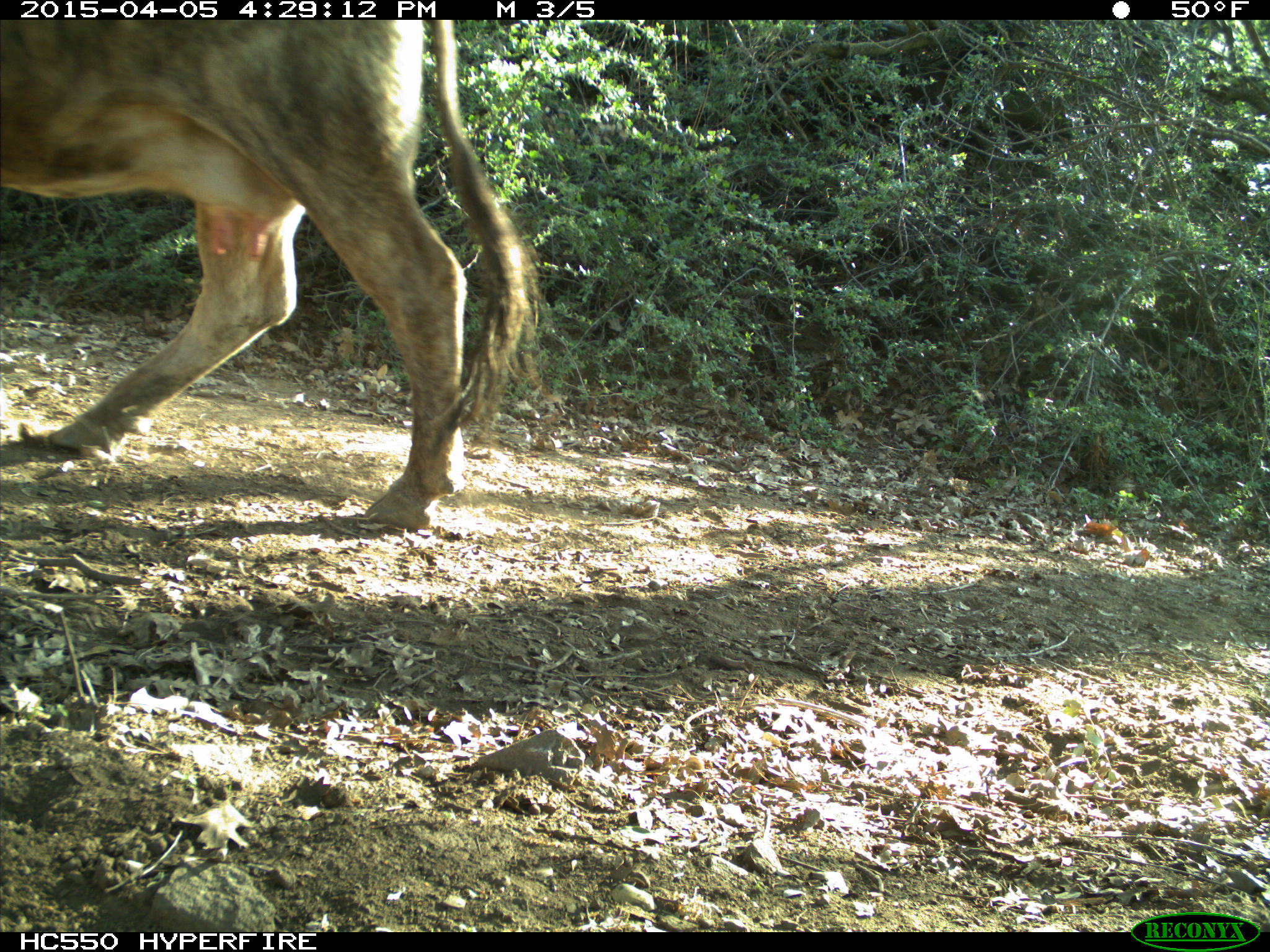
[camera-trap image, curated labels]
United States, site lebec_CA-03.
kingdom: Animalia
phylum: Chordata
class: Mammalia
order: Artiodactyla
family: Bovidae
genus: Bos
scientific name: Bos taurus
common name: domestic cow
Bos taurus (domestic cow).